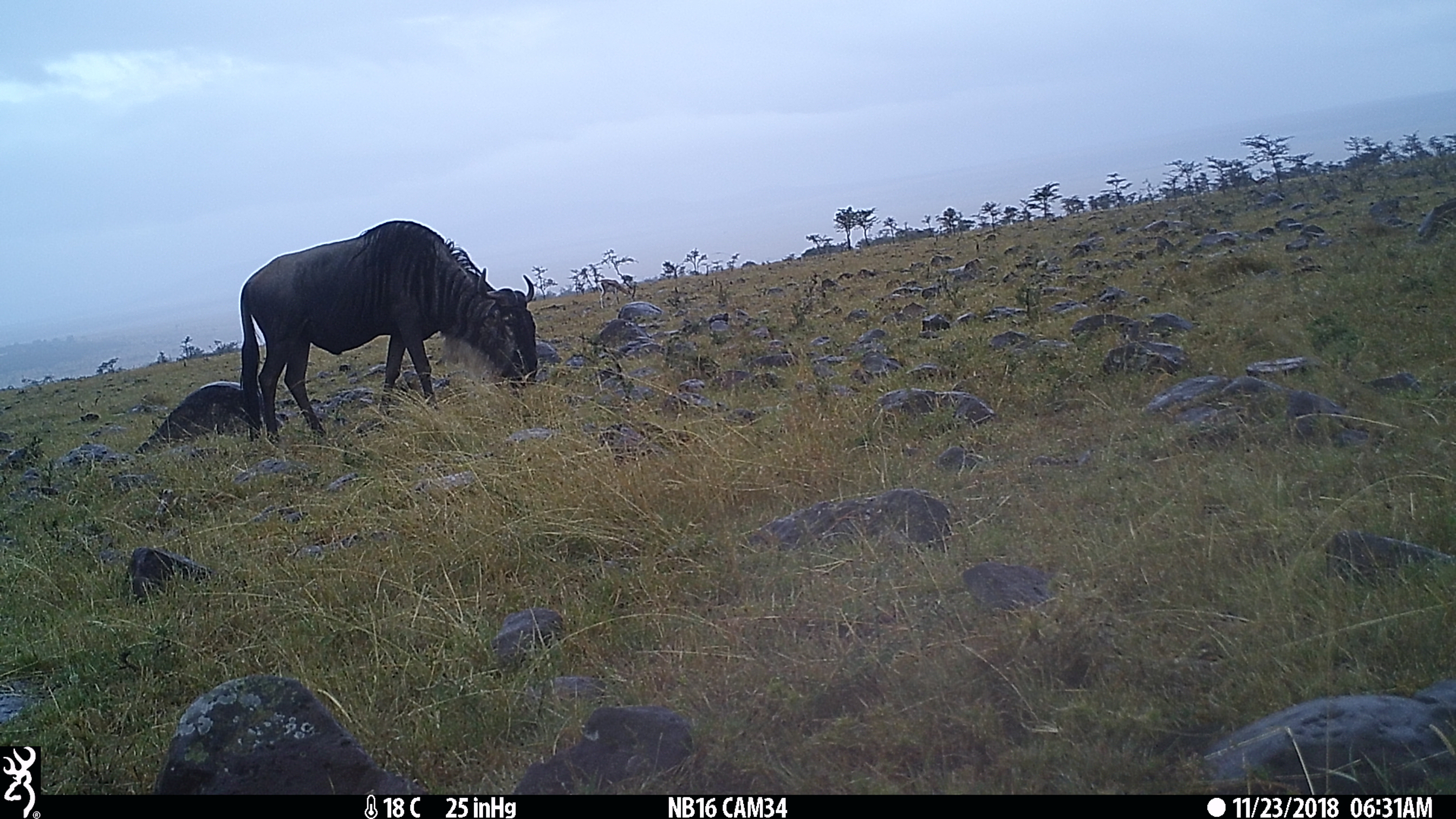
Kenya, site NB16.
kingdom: Animalia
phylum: Chordata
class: Mammalia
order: Artiodactyla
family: Bovidae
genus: Eudorcas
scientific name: Eudorcas thomsonii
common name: thomon's gazelle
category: gazelle thomsons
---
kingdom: Animalia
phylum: Chordata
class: Mammalia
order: Artiodactyla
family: Bovidae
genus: Connochaetes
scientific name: Connochaetes taurinus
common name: blue wildebeest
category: wildebeest